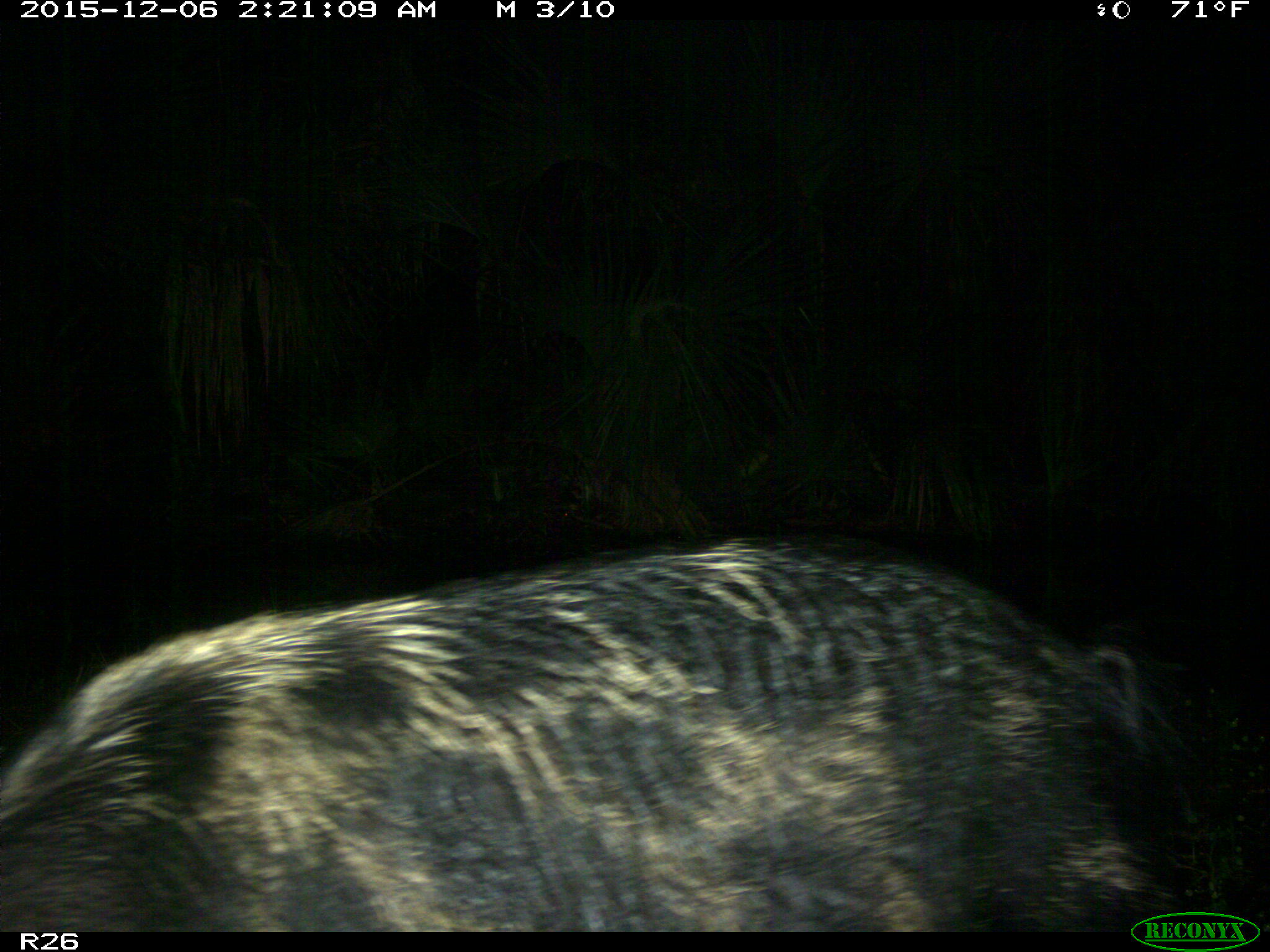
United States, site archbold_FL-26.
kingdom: Animalia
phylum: Chordata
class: Mammalia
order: Artiodactyla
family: Suidae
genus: Sus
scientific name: Sus scrofa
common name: wild boar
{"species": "Sus scrofa (wild boar)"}